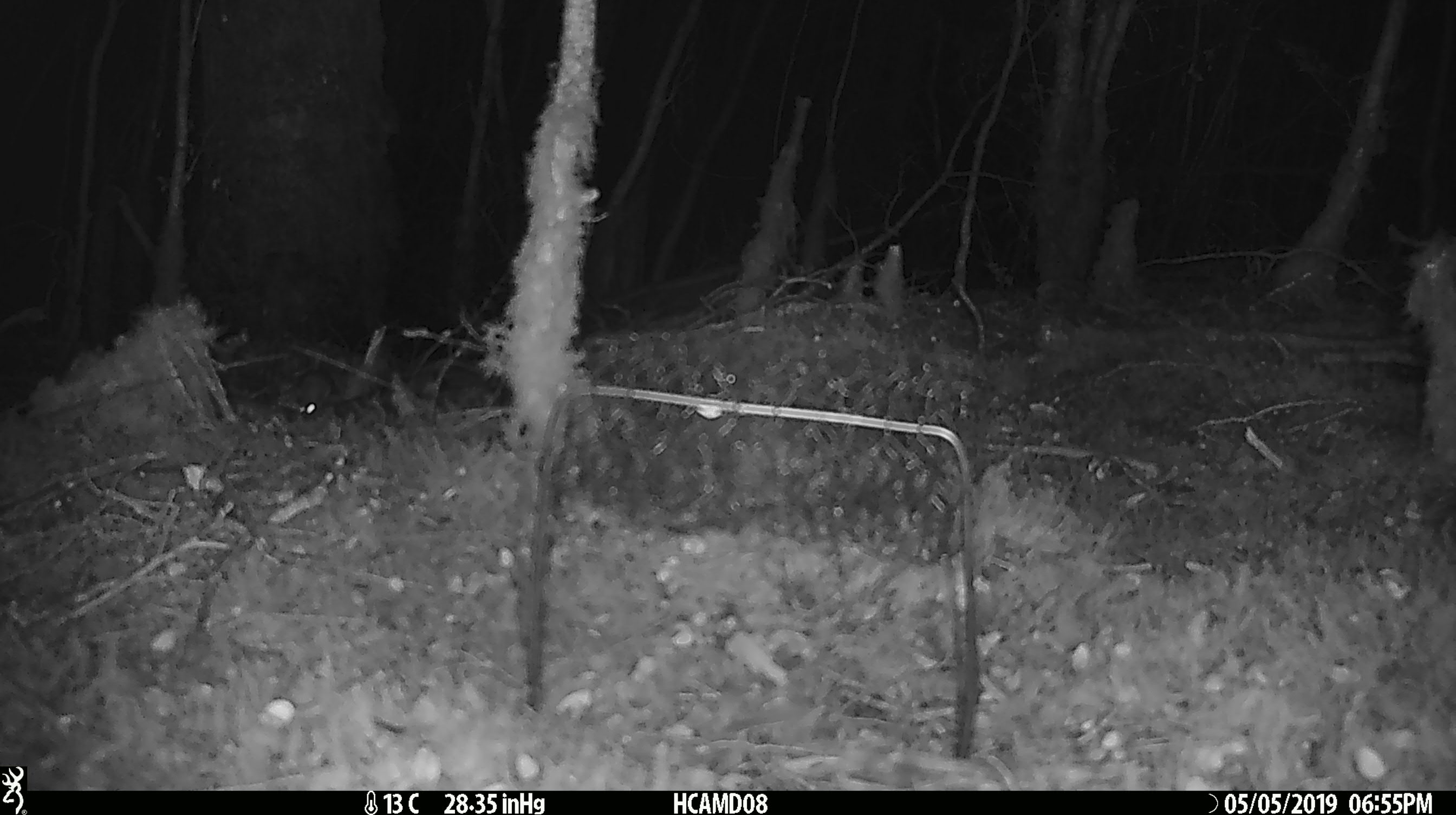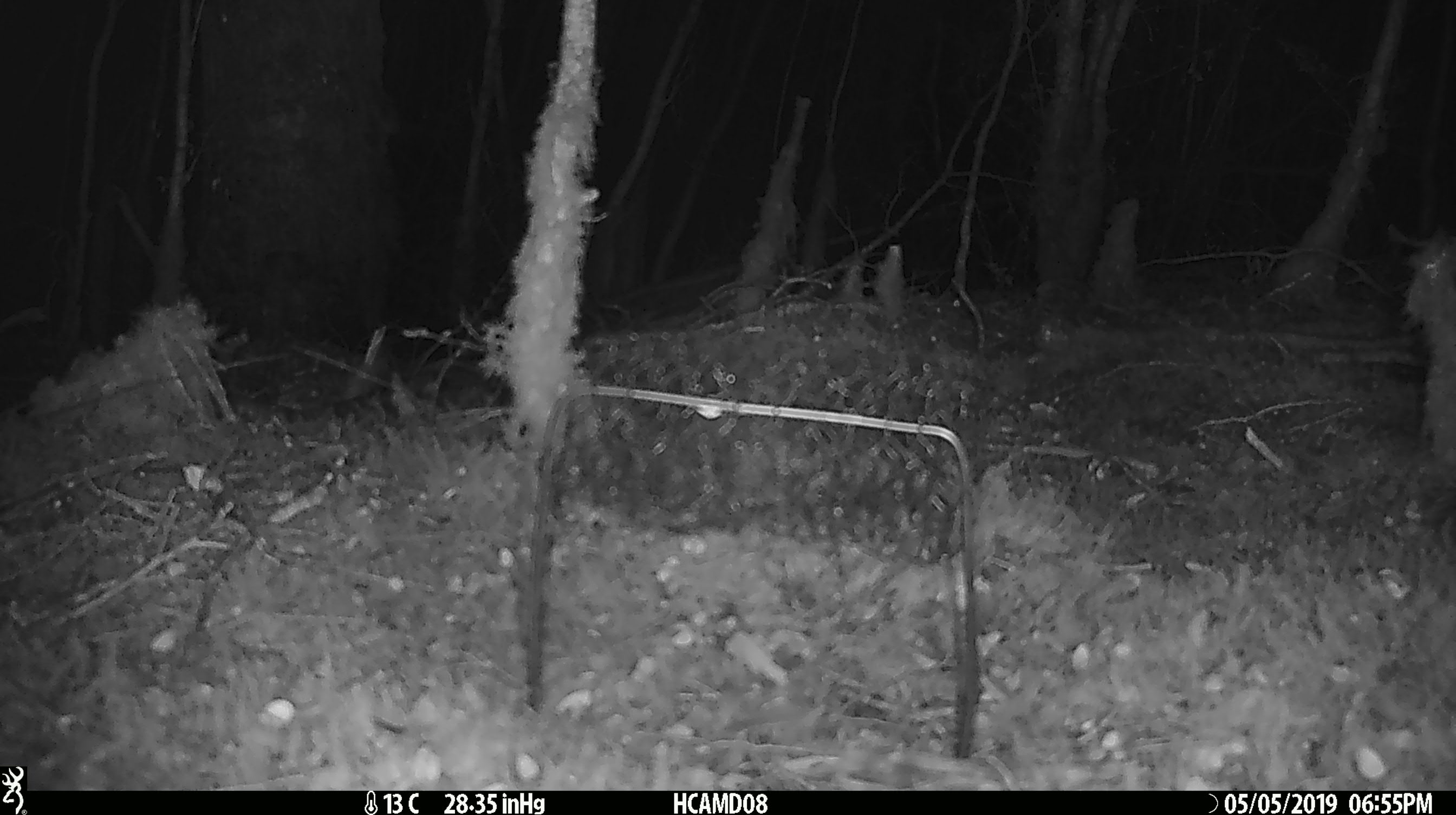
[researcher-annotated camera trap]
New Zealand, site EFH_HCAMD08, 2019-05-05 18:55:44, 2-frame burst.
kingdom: Animalia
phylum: Chordata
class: Mammalia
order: Rodentia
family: Muridae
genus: Mus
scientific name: Mus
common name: mouse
Mouse (Mus).